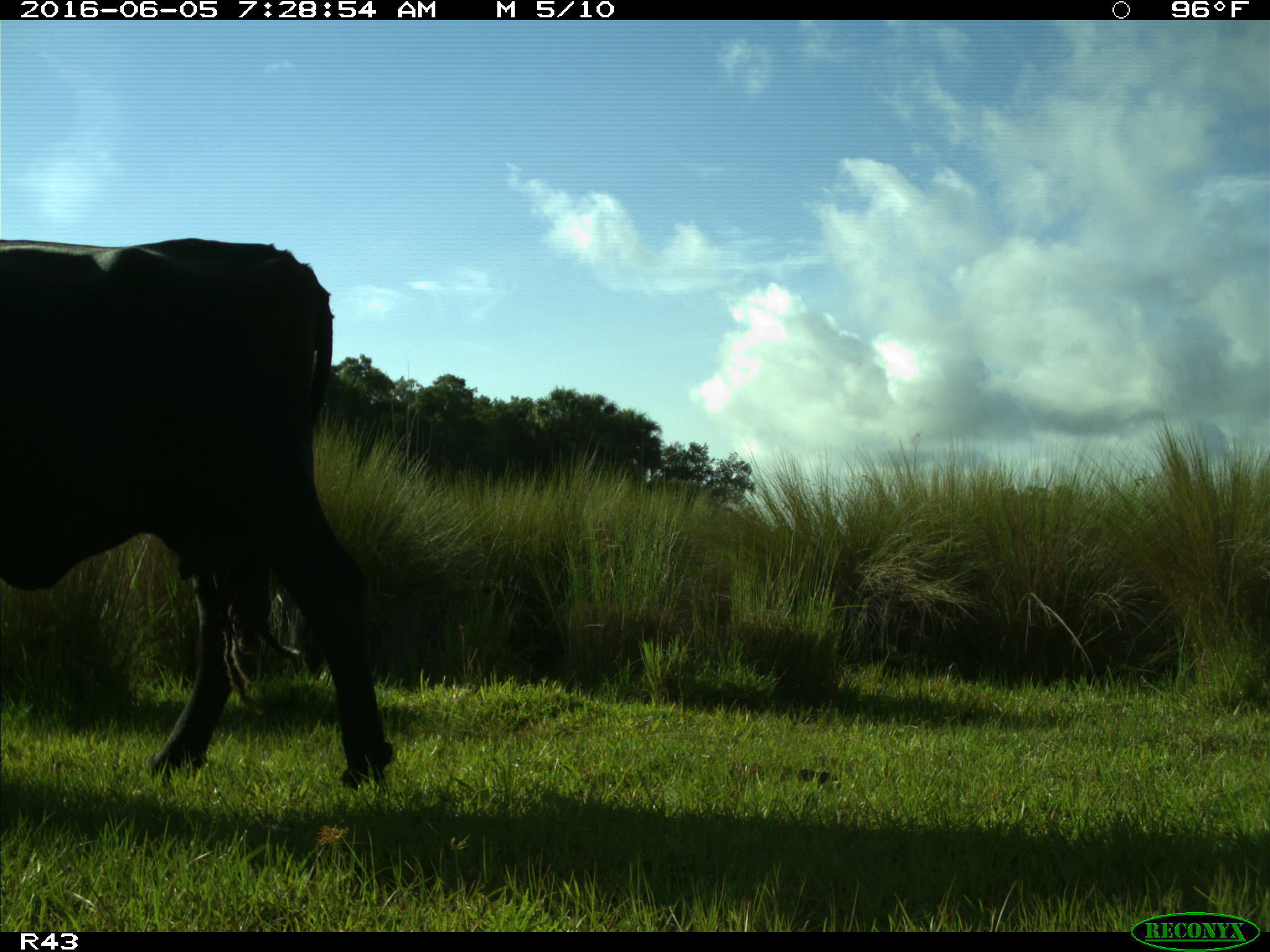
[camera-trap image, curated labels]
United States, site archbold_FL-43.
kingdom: Animalia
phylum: Chordata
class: Mammalia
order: Artiodactyla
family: Bovidae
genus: Bos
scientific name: Bos taurus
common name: domestic cow